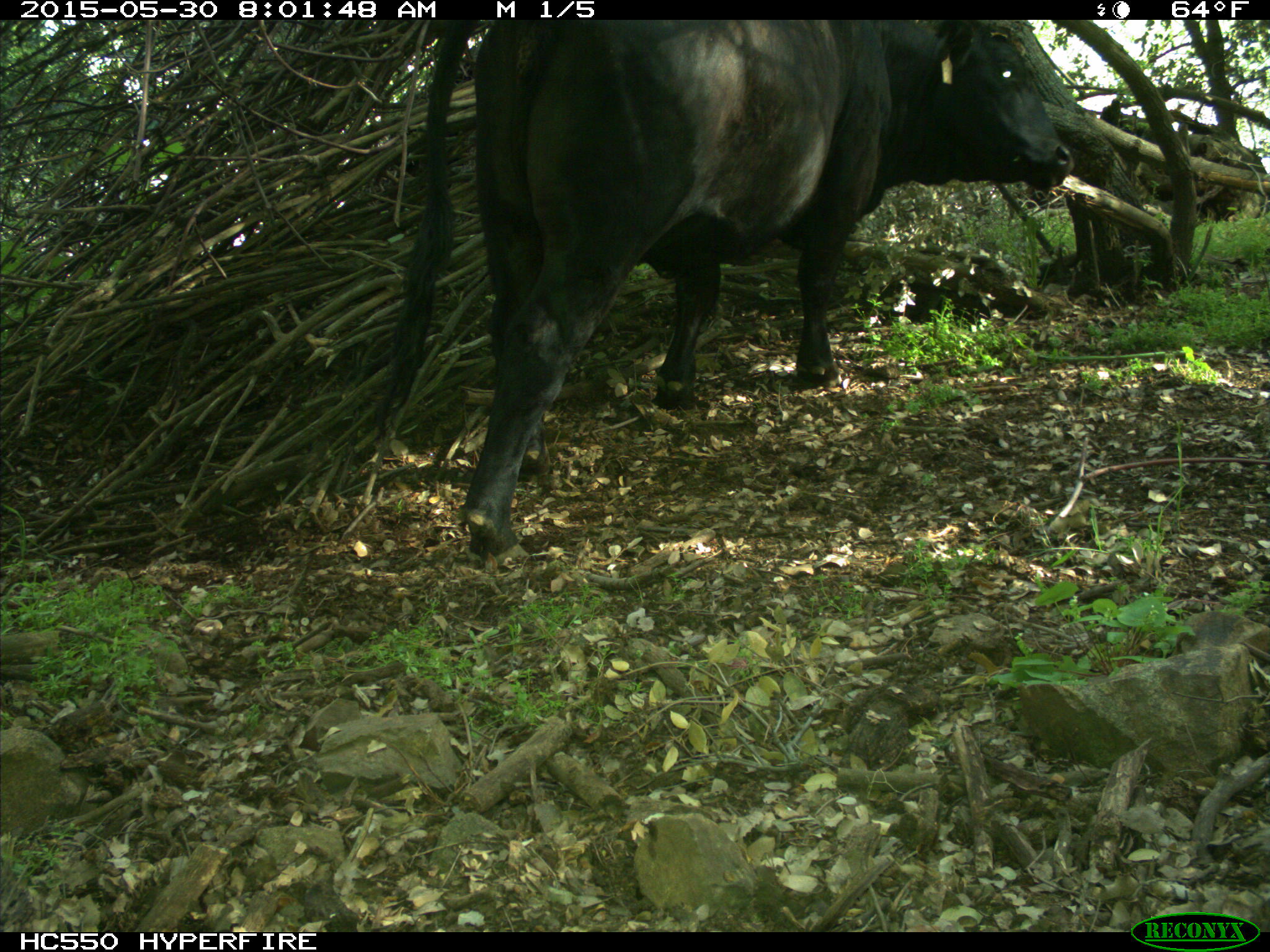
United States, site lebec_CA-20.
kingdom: Animalia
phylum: Chordata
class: Mammalia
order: Artiodactyla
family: Bovidae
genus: Bos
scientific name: Bos taurus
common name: domestic cow